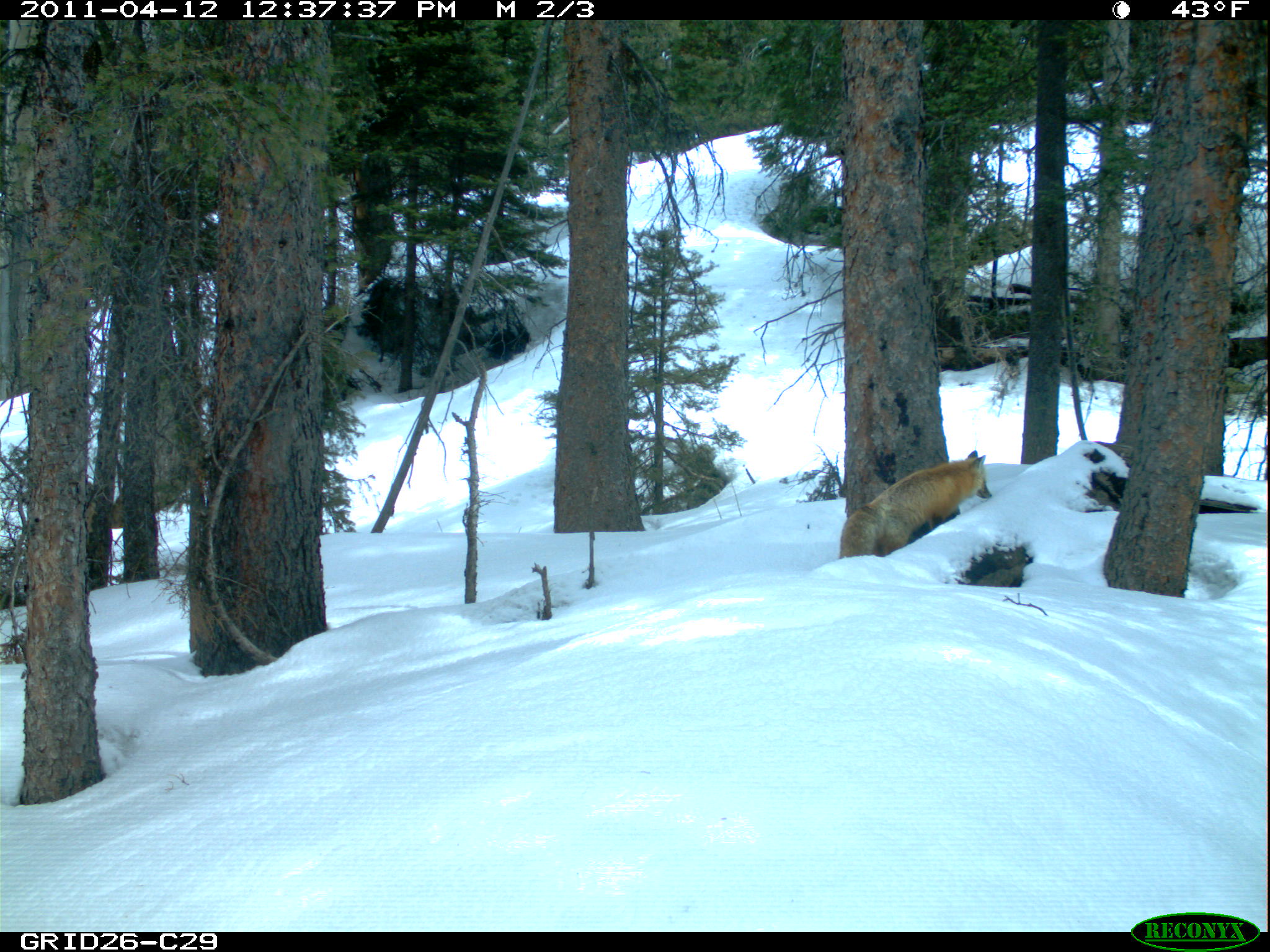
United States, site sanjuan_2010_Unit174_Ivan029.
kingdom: Animalia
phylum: Chordata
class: Mammalia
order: Carnivora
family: Canidae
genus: Vulpes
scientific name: Vulpes vulpes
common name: red fox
Vulpes vulpes (red fox).